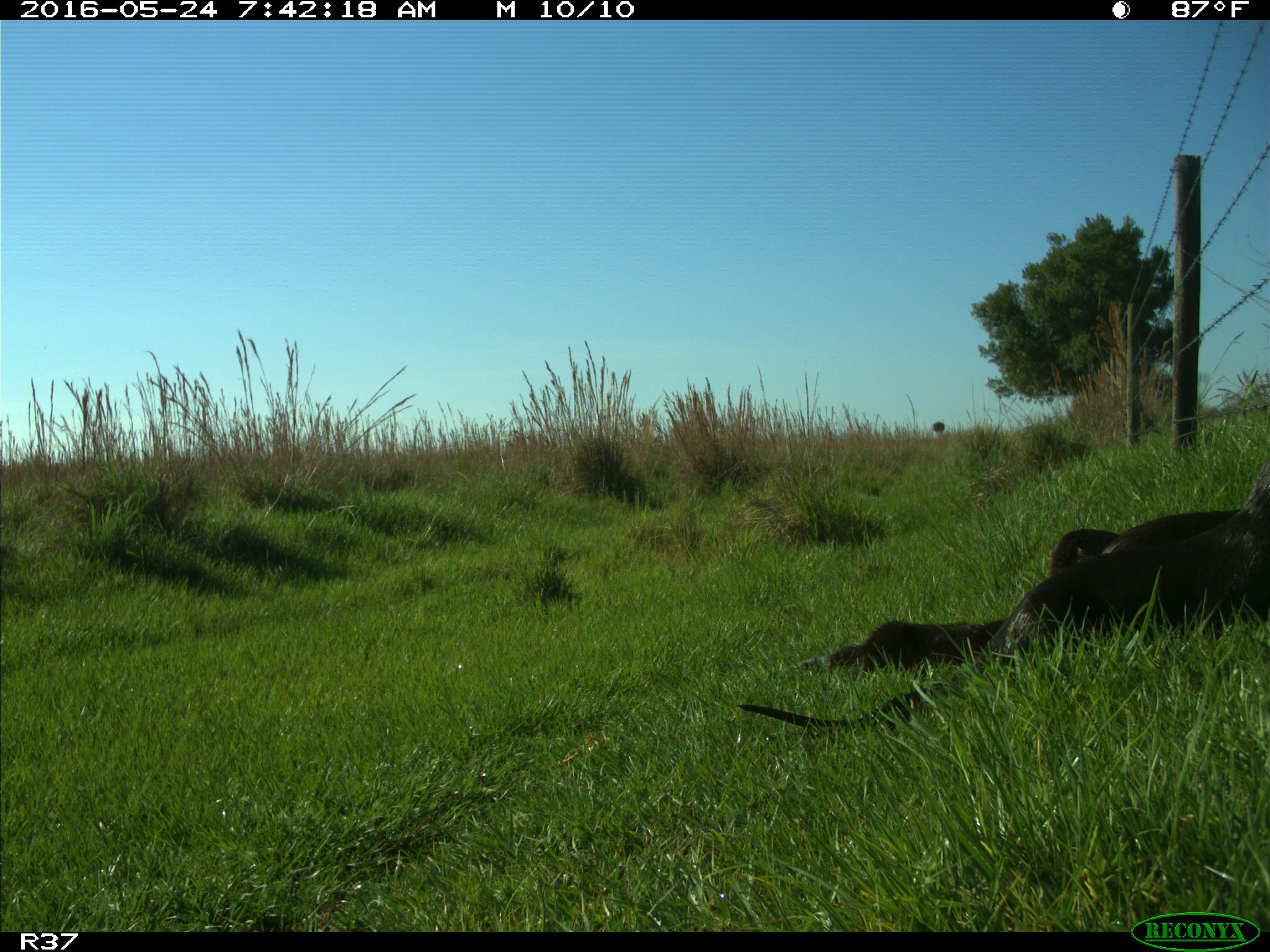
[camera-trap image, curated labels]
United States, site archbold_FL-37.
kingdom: Animalia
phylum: Chordata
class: Mammalia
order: Carnivora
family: Mustelidae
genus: Lontra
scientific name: Lontra canadensis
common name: north american river otter